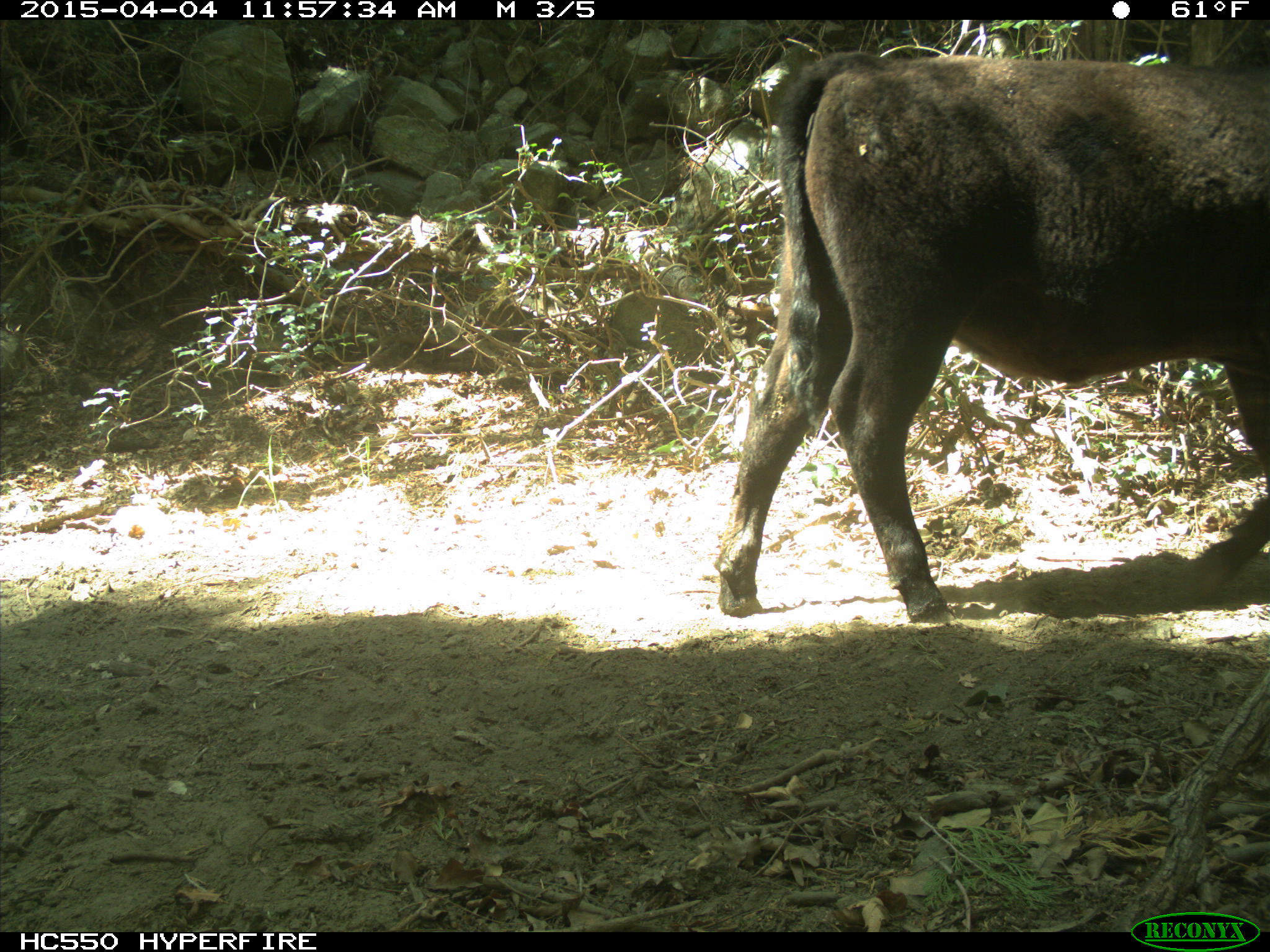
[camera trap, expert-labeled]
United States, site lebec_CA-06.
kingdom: Animalia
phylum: Chordata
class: Mammalia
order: Artiodactyla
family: Bovidae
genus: Bos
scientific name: Bos taurus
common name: domestic cow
Bos taurus (domestic cow).